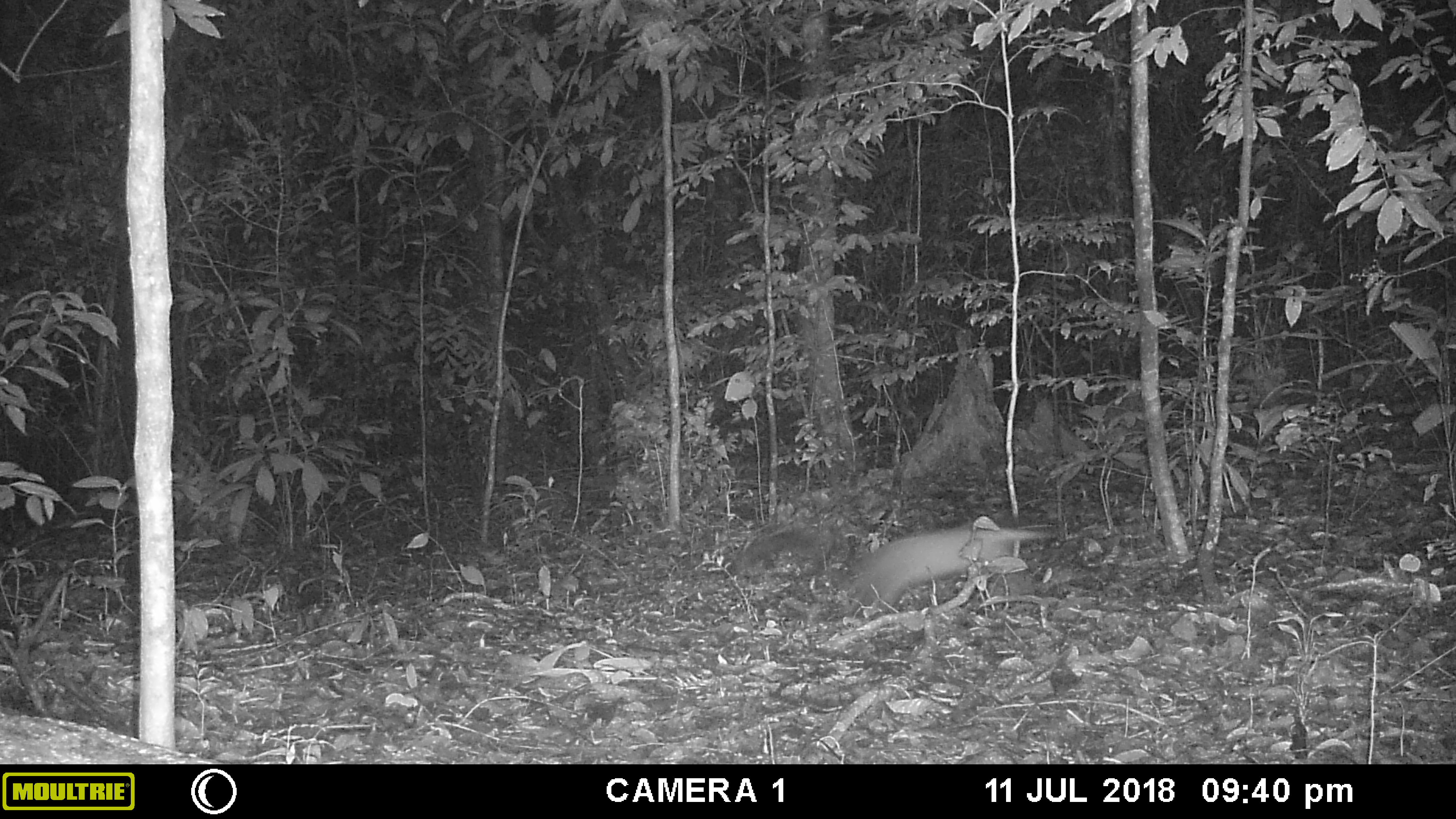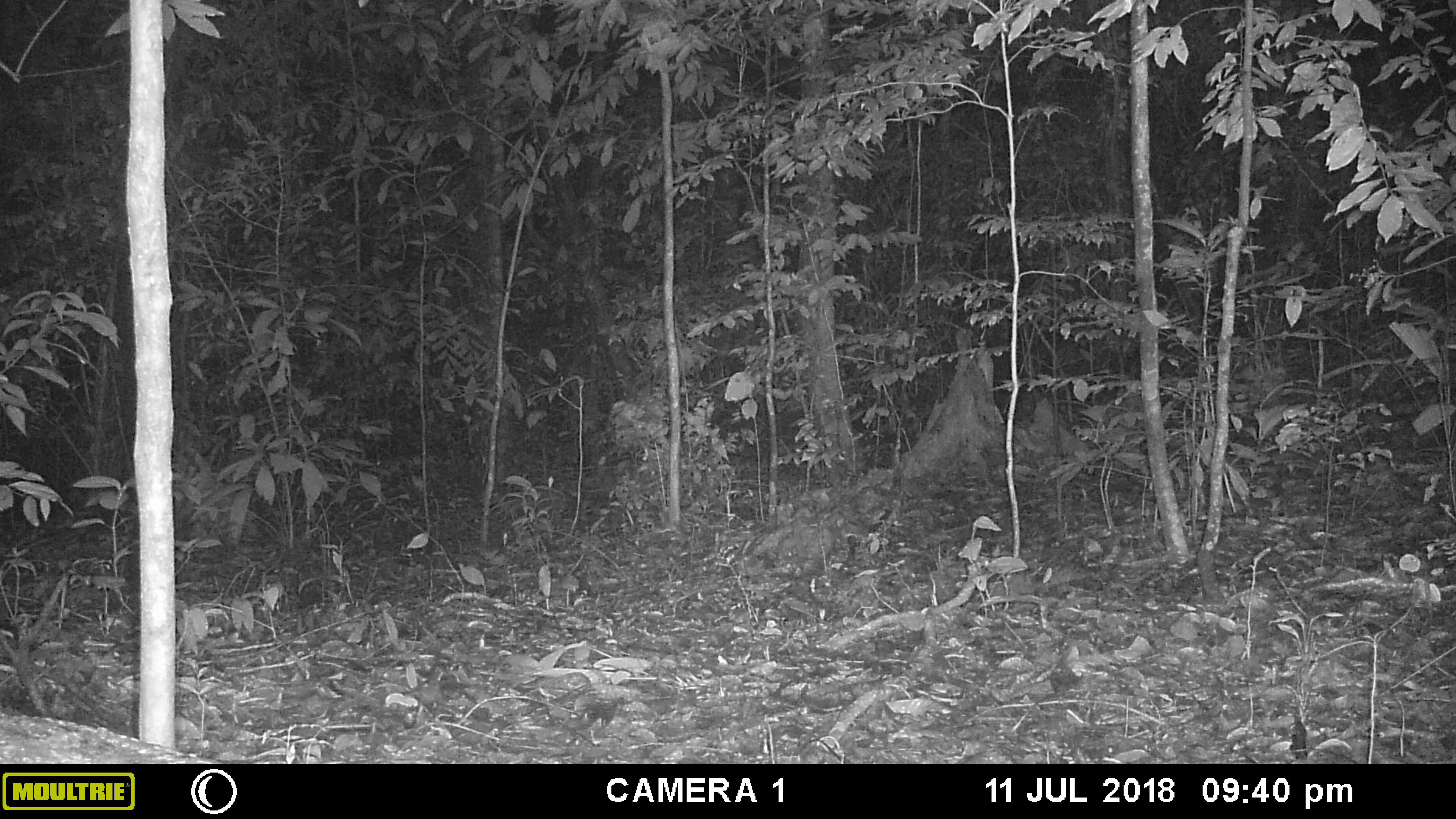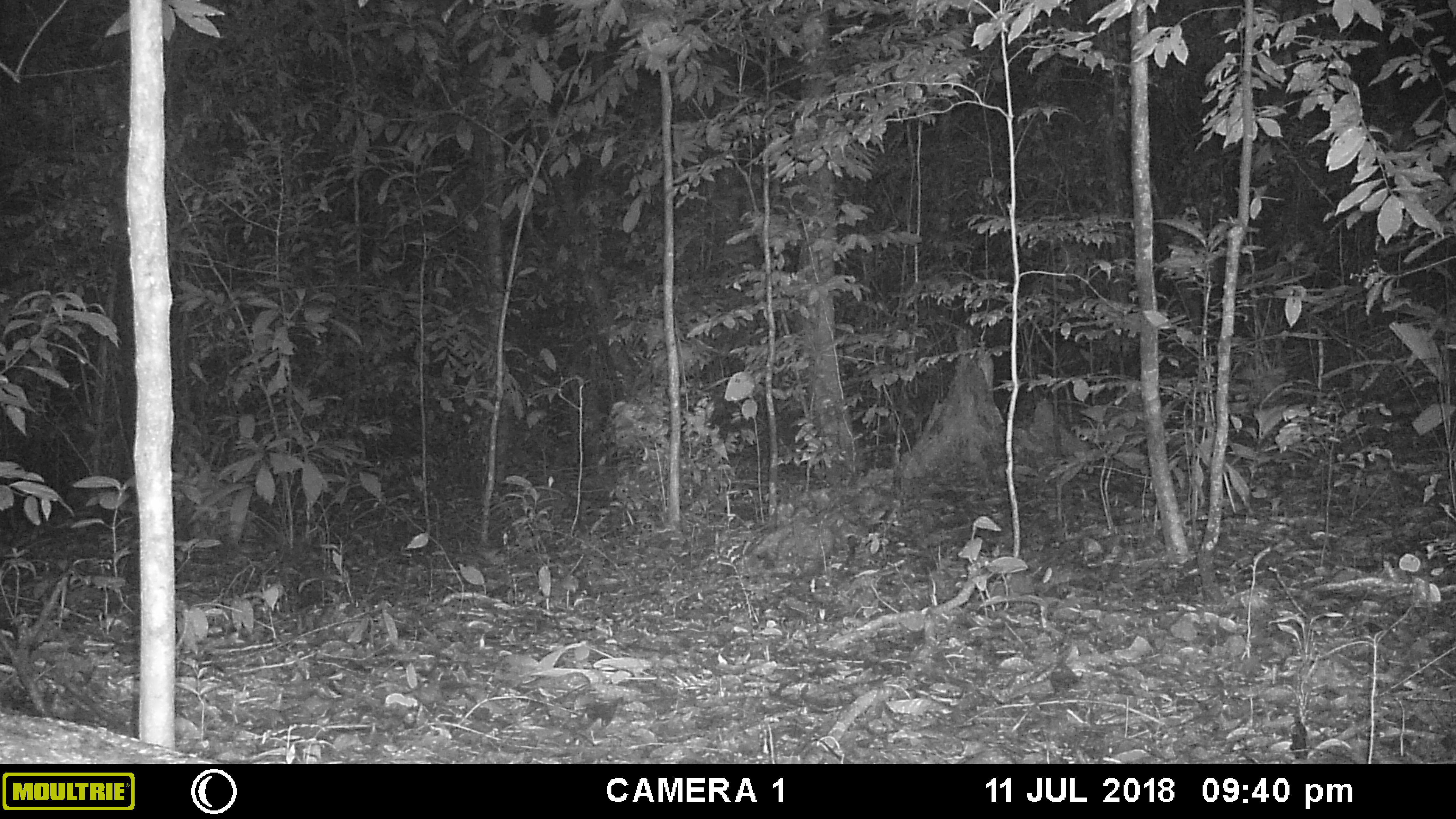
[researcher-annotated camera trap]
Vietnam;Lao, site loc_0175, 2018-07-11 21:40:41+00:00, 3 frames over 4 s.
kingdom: Animalia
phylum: Chordata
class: Mammalia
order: Carnivora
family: Mustelidae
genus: Martes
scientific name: Martes flavigula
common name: yellow-throated marten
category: yellow throated marten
Yellow throated marten (yellow-throated marten) (Martes flavigula). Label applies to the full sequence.